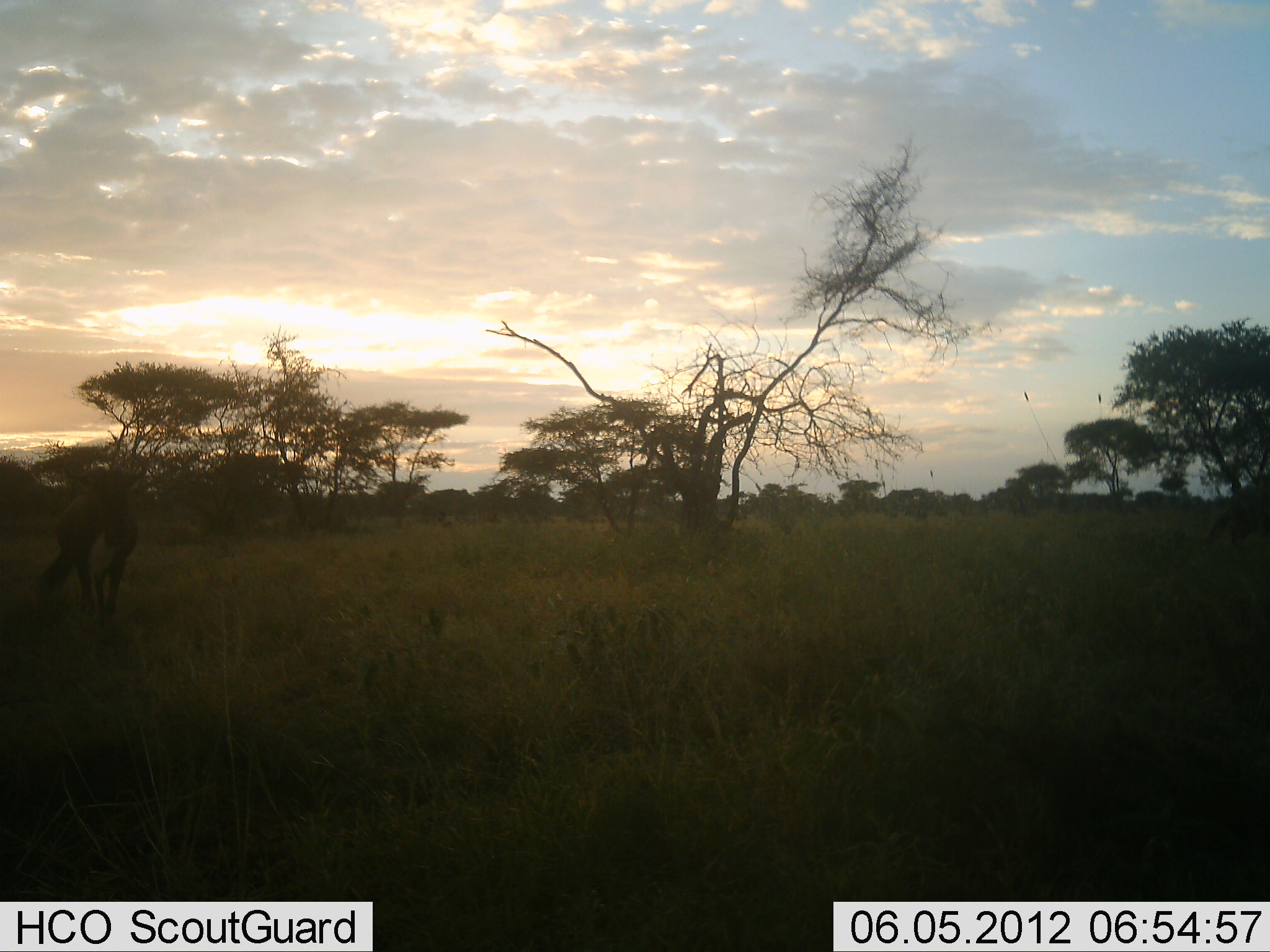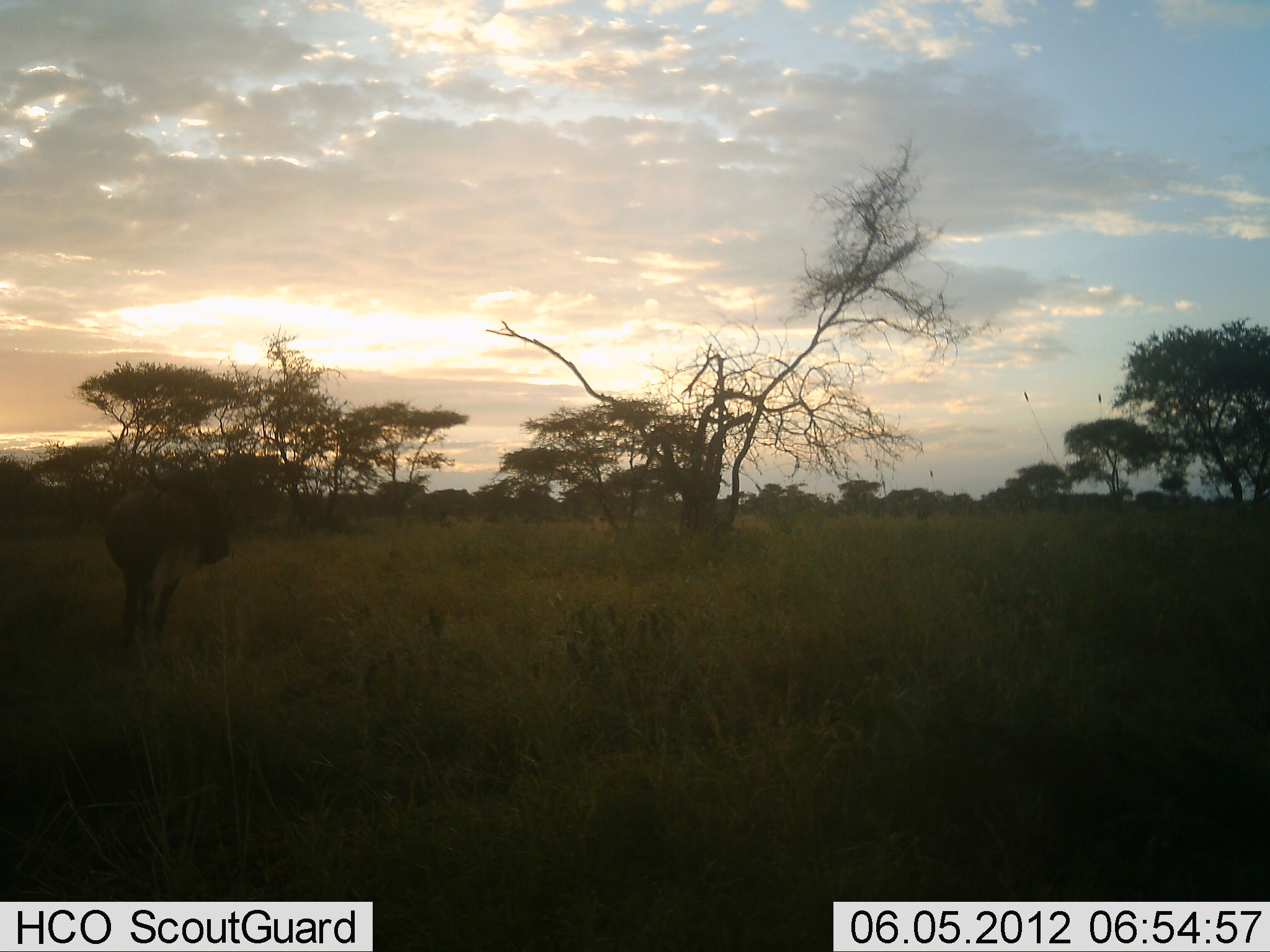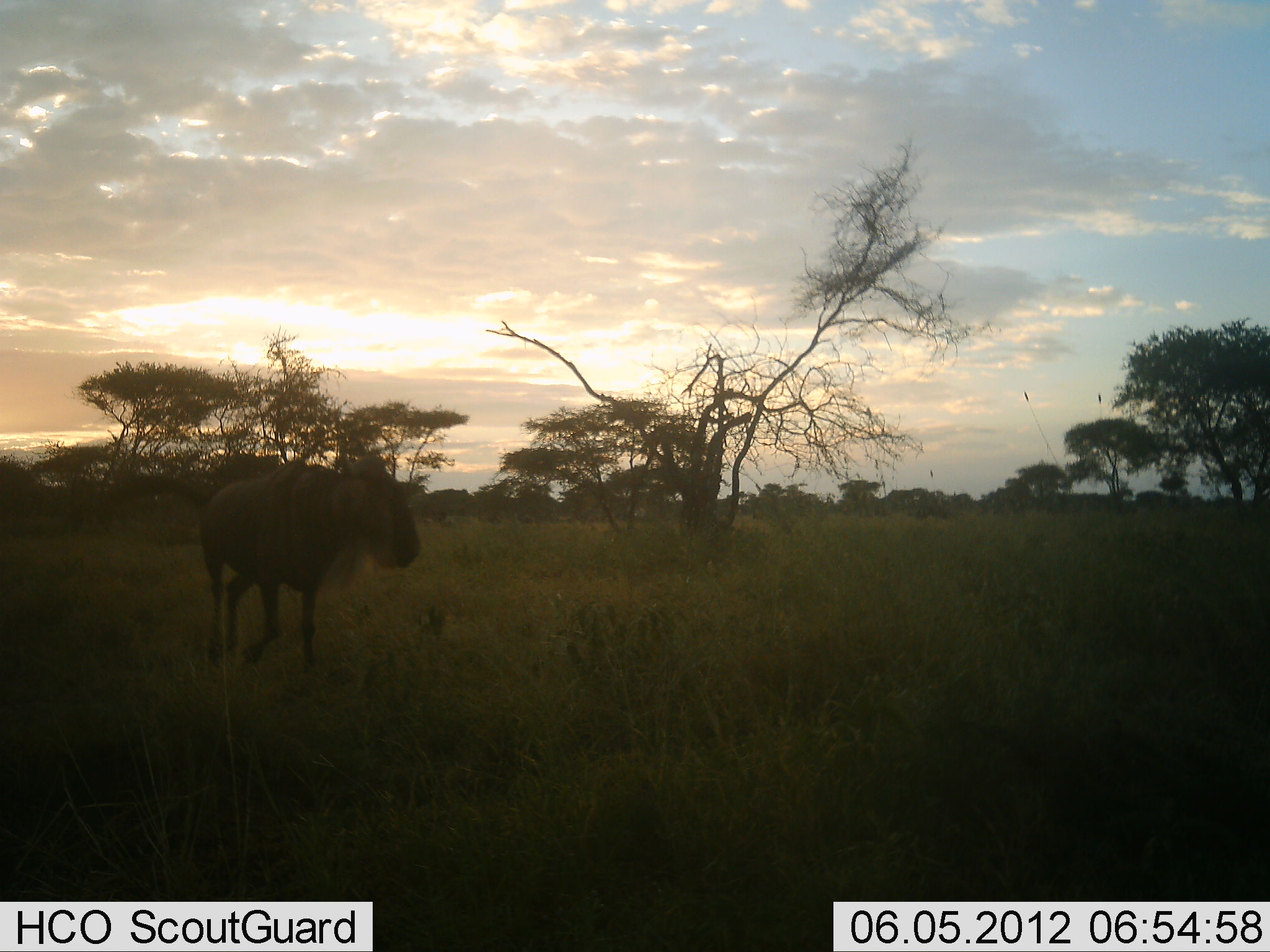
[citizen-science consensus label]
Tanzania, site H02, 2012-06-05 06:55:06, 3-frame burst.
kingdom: Animalia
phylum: Chordata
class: Mammalia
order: Artiodactyla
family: Bovidae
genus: Connochaetes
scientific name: Connochaetes taurinus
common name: blue wildebeest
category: wildebeest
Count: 2.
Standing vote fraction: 0%.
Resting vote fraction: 0%.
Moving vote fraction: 100%.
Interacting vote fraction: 0%.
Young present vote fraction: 0%.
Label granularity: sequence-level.